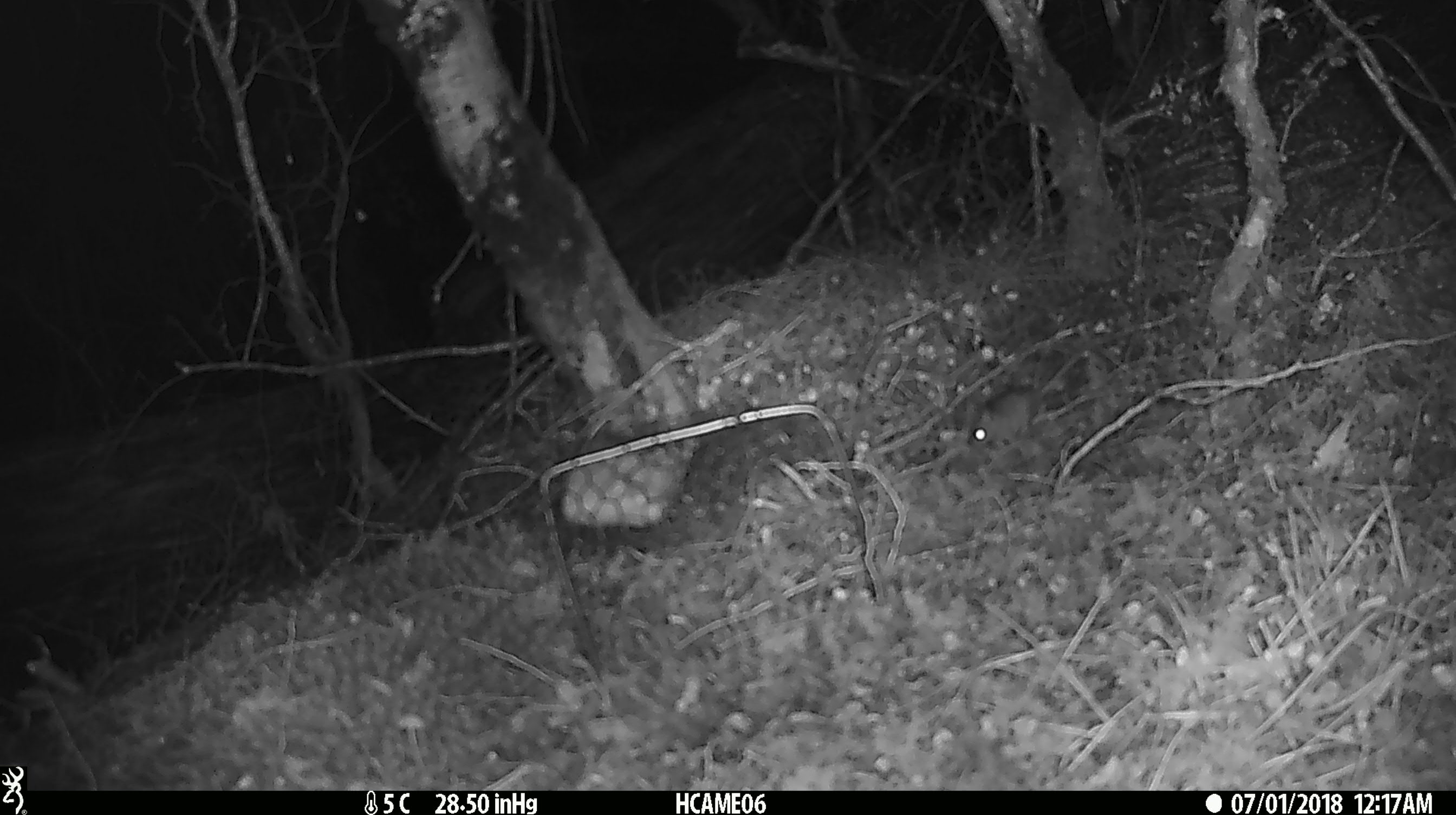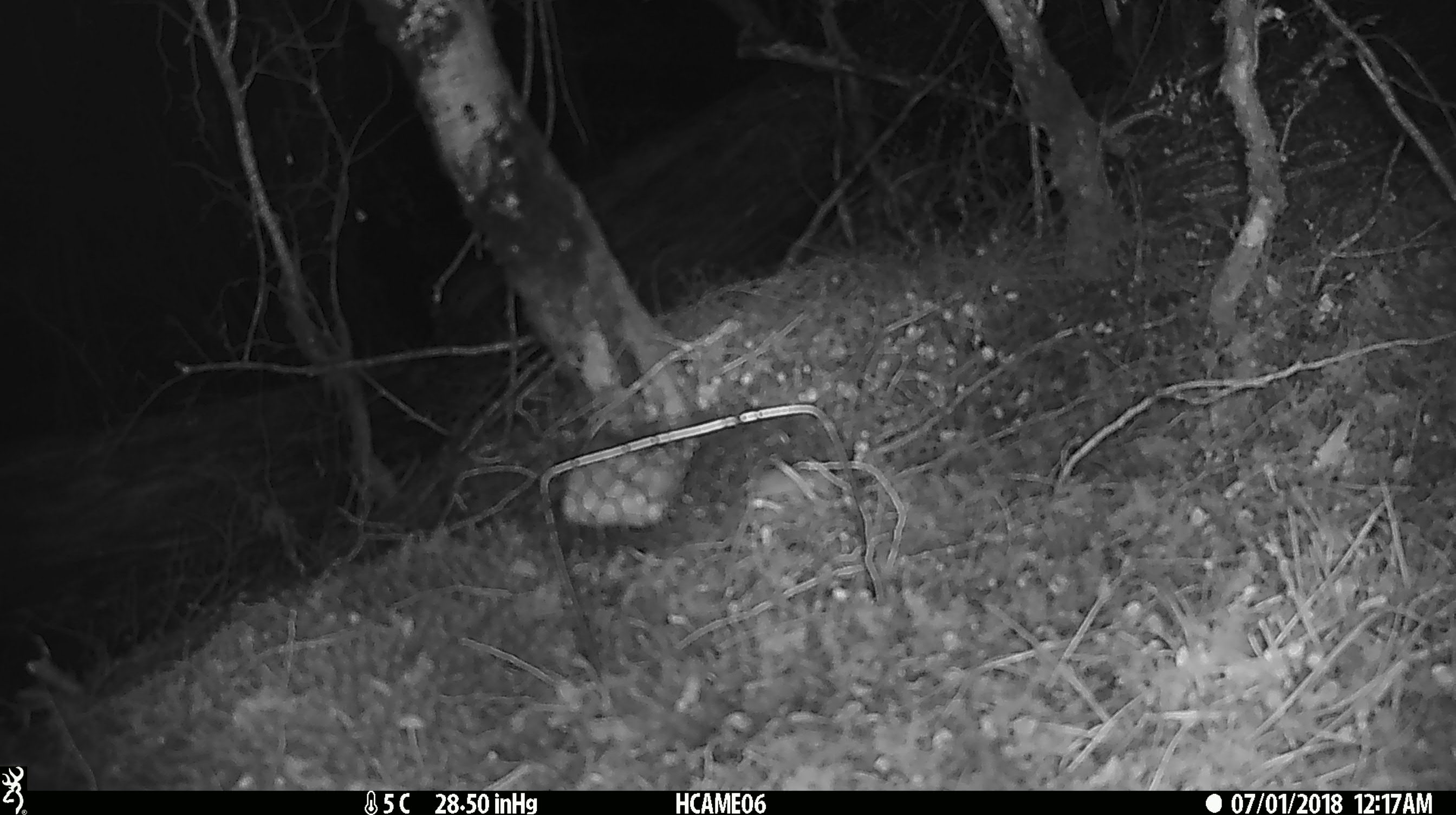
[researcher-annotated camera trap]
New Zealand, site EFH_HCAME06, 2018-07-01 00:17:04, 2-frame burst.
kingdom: Animalia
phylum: Chordata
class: Mammalia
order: Rodentia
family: Muridae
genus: Mus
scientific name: Mus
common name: mouse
Mouse (Mus).